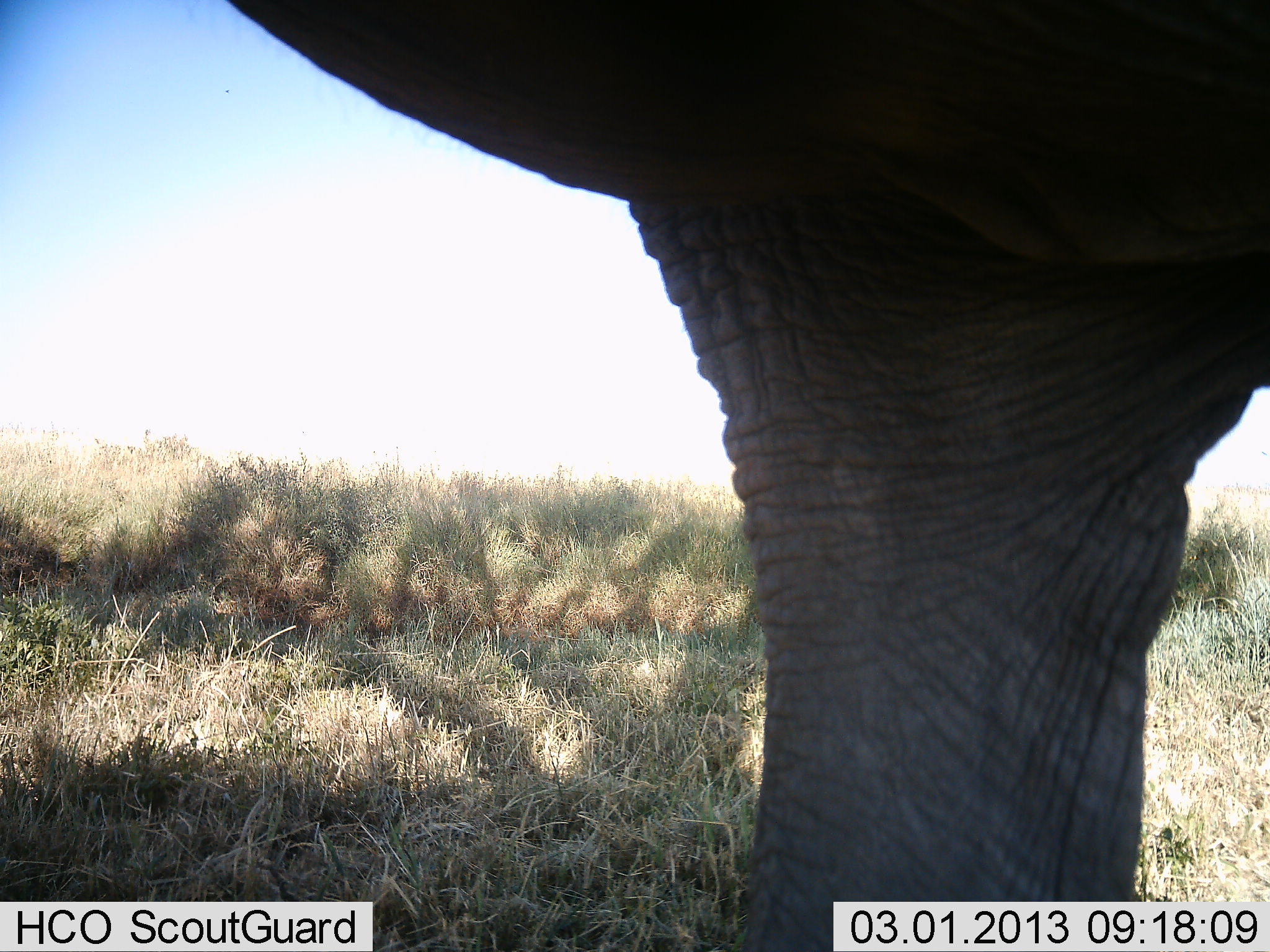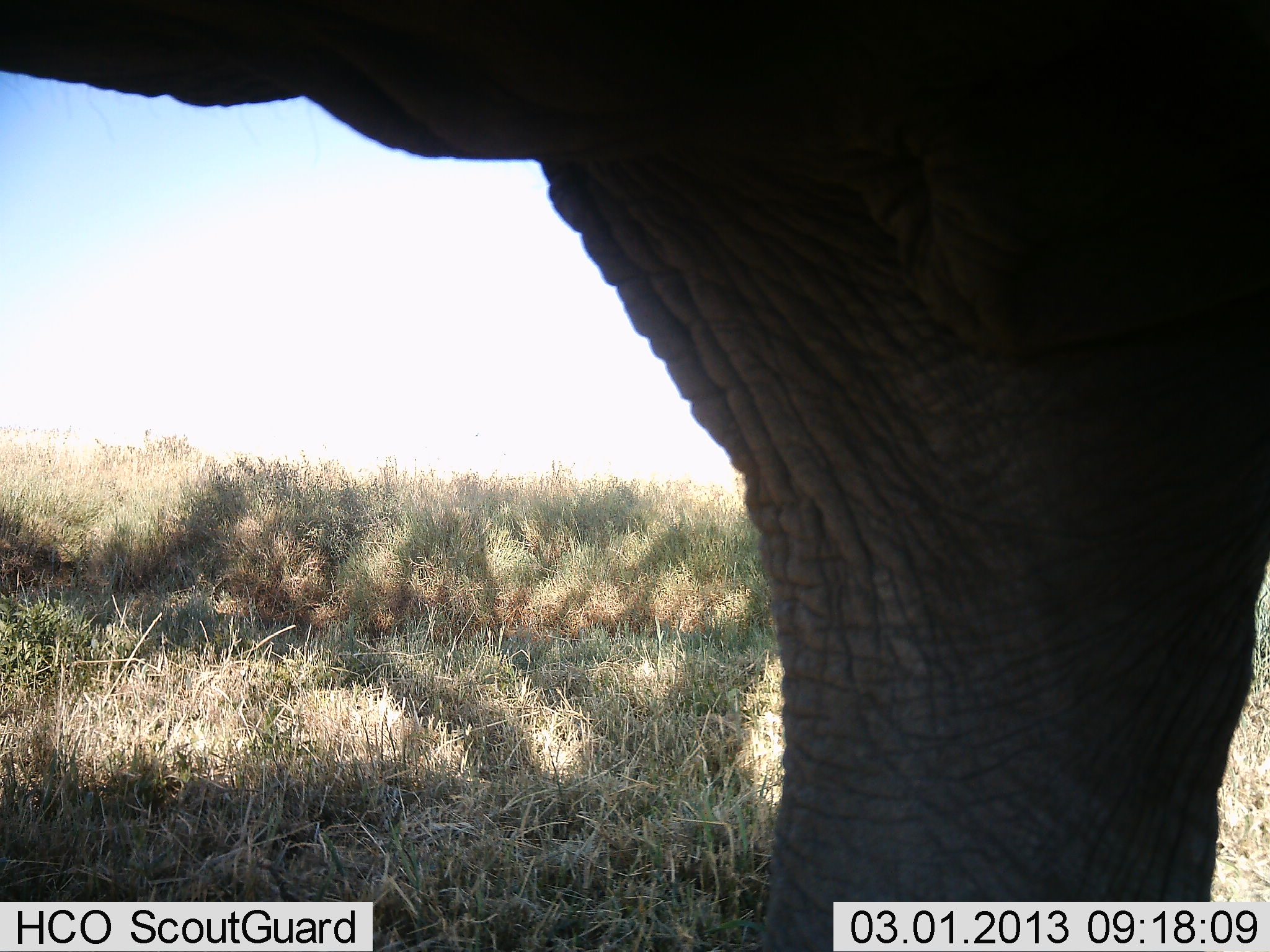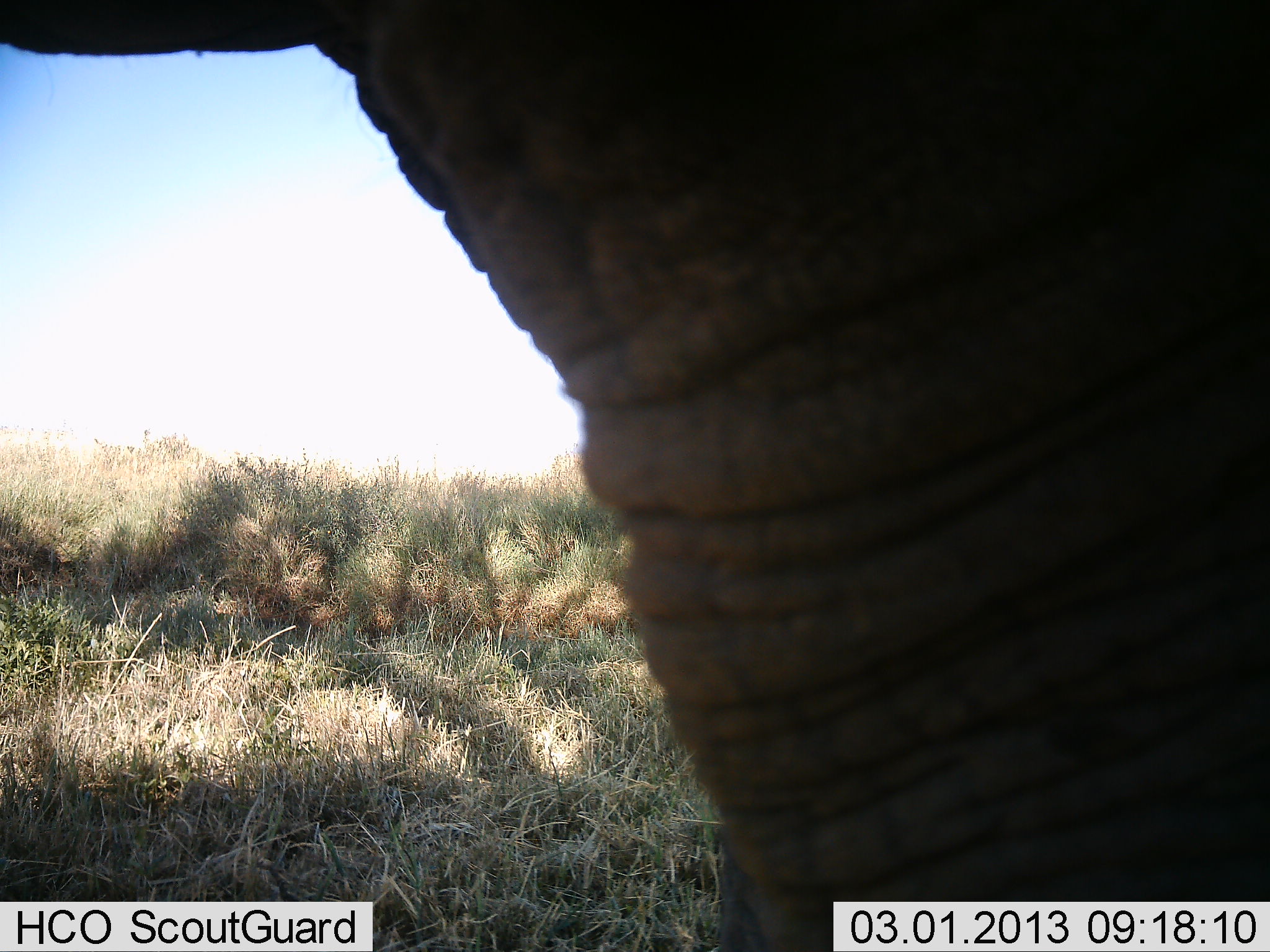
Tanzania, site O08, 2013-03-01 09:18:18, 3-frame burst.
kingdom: Animalia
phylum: Chordata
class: Mammalia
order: Proboscidea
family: Elephantidae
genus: Loxodonta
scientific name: Loxodonta africana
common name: african bush elephant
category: elephant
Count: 1.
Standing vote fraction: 65%.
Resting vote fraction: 0%.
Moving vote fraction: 28%.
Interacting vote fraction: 9%.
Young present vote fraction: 0%.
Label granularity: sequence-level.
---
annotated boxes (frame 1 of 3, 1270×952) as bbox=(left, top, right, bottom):
animal: bbox=(226, 0, 1270, 951)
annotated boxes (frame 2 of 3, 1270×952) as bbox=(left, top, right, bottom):
animal: bbox=(0, 0, 1269, 951)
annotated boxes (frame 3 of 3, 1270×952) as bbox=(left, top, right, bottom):
animal: bbox=(0, 0, 1269, 950)